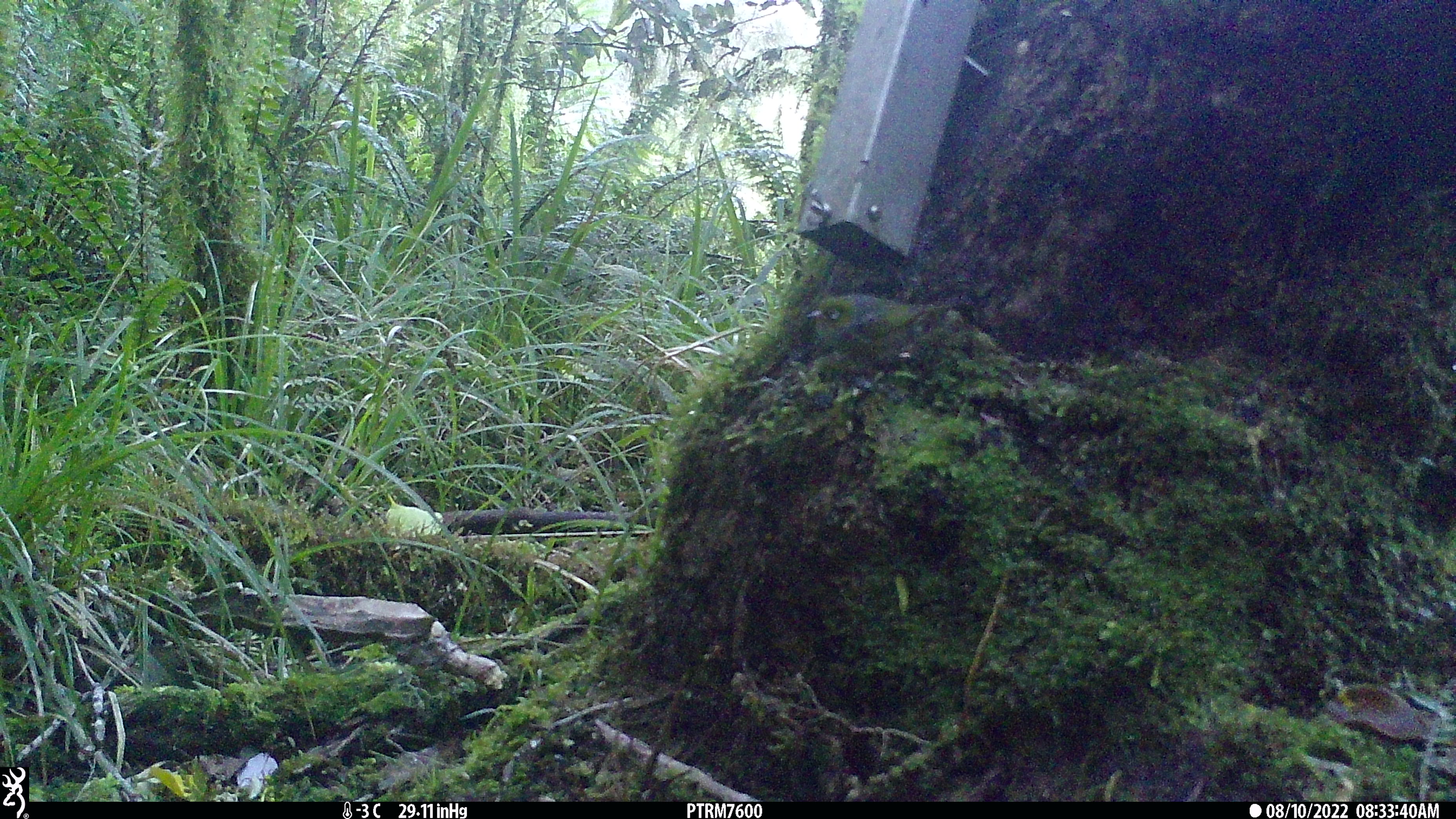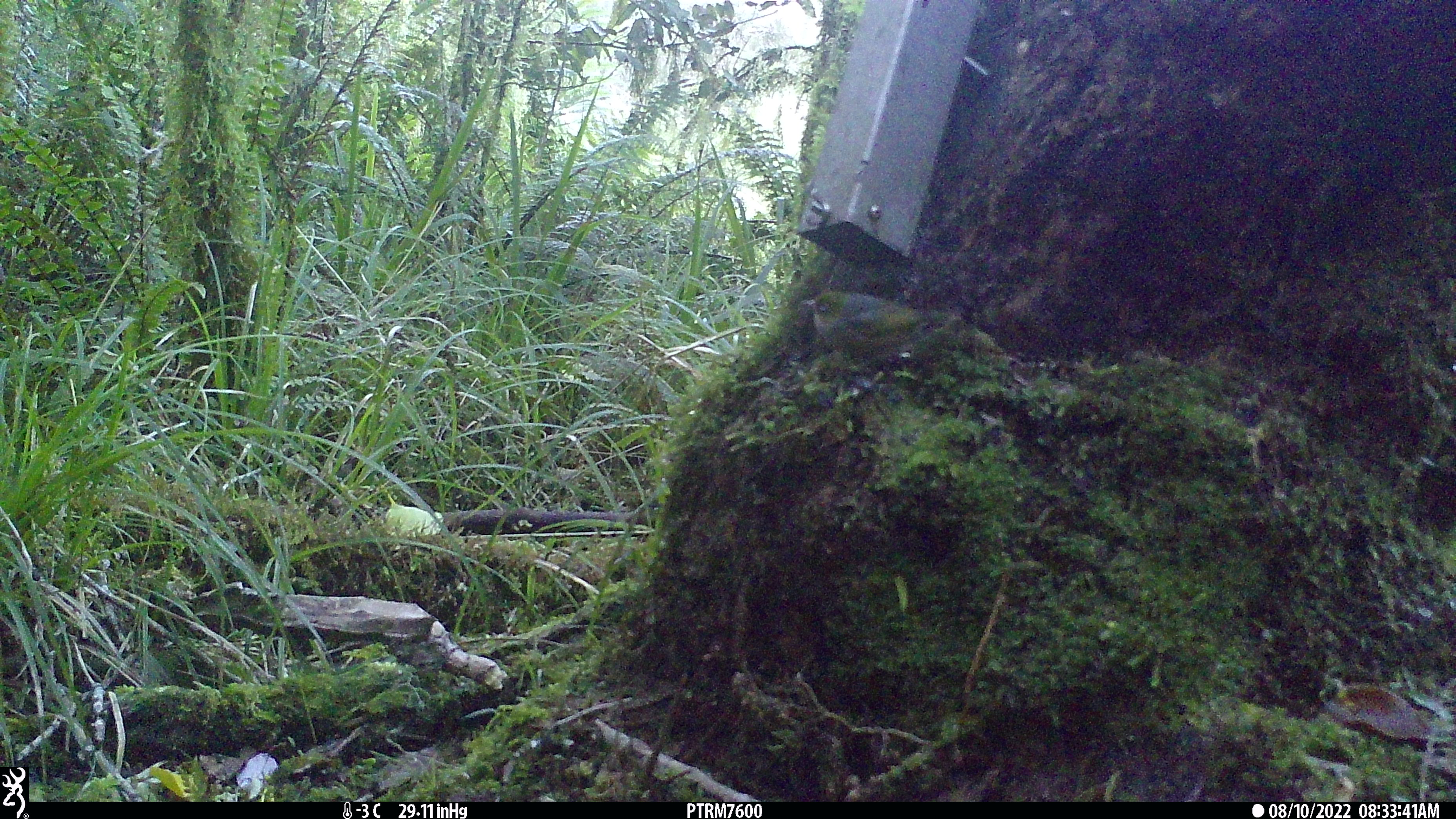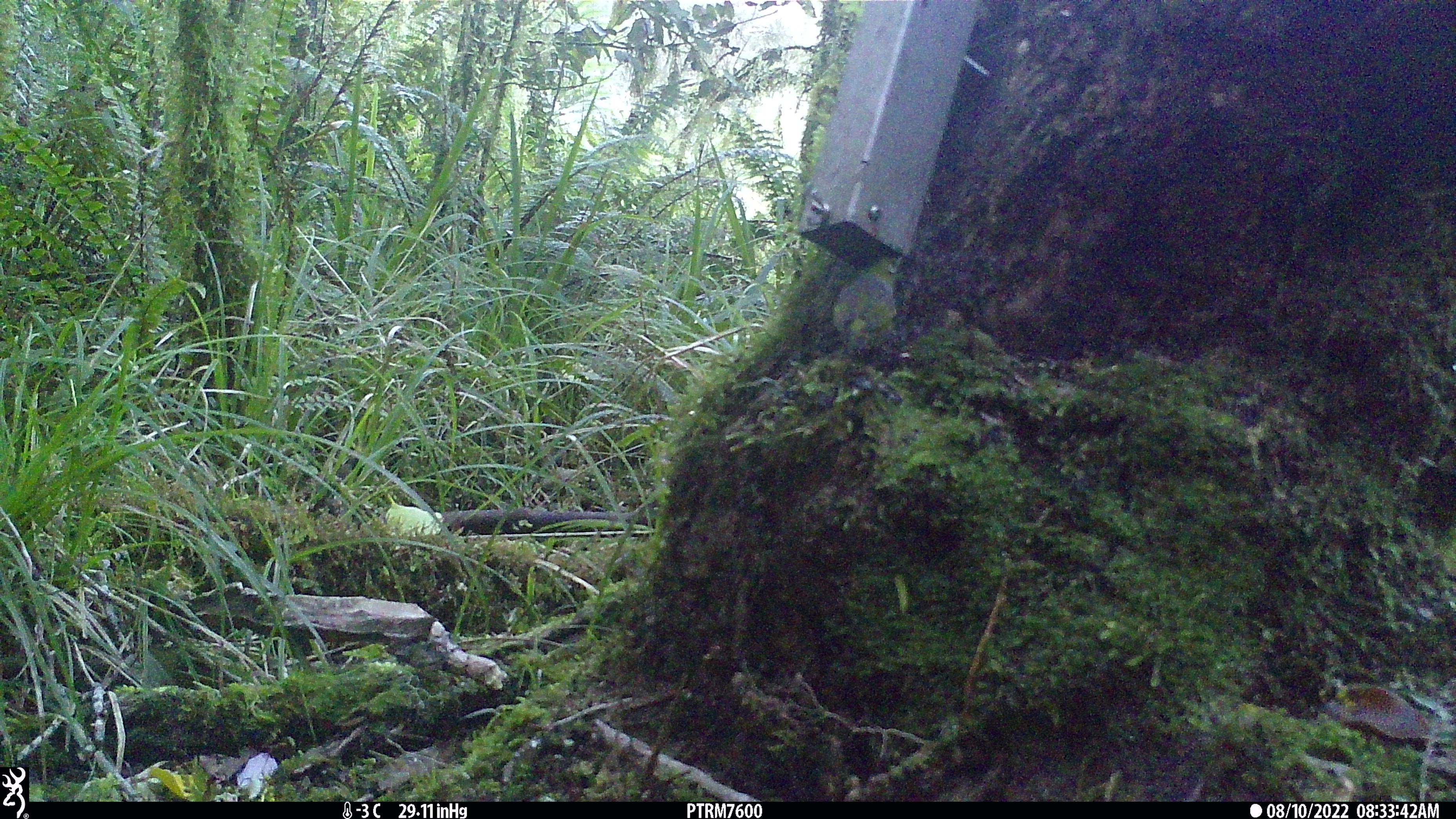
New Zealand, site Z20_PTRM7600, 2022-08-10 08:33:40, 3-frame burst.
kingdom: Animalia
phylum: Chordata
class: Aves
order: Passeriformes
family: Zosteropidae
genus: Zosterops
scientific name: Zosterops lateralis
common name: silvereye